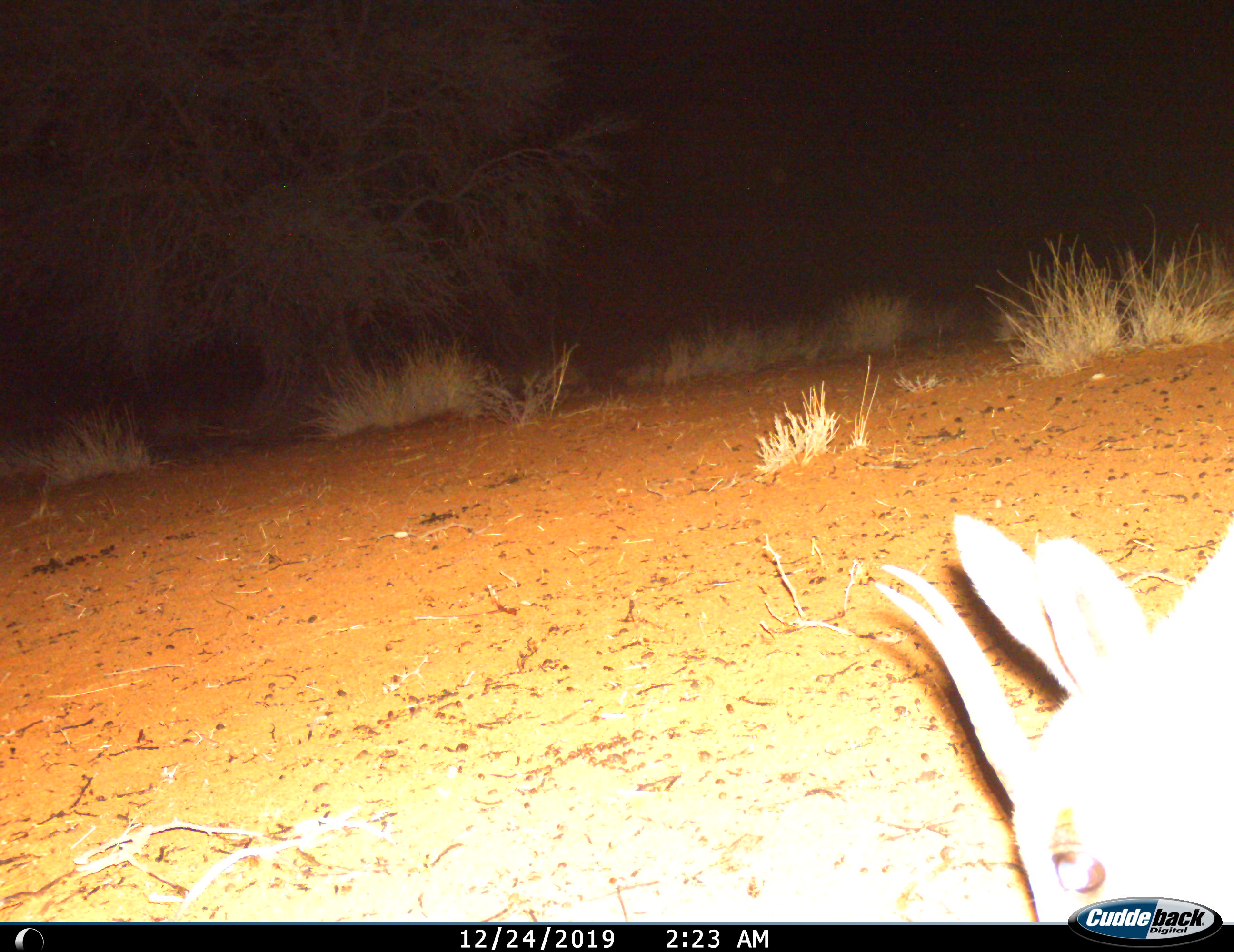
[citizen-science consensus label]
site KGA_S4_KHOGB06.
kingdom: Animalia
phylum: Chordata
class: Mammalia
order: Artiodactyla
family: Bovidae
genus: Antidorcas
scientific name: Antidorcas marsupialis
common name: springbok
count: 1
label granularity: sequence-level